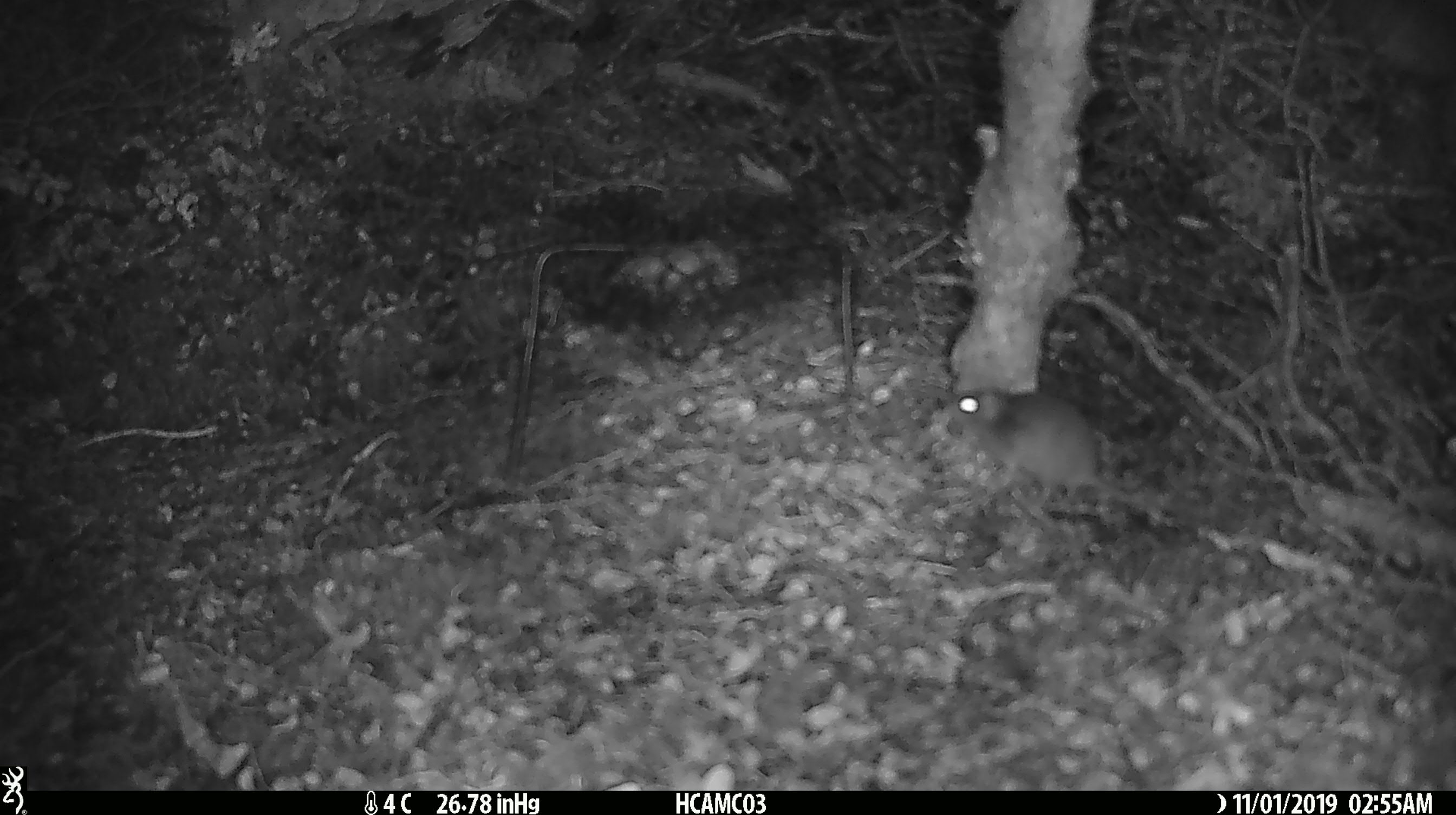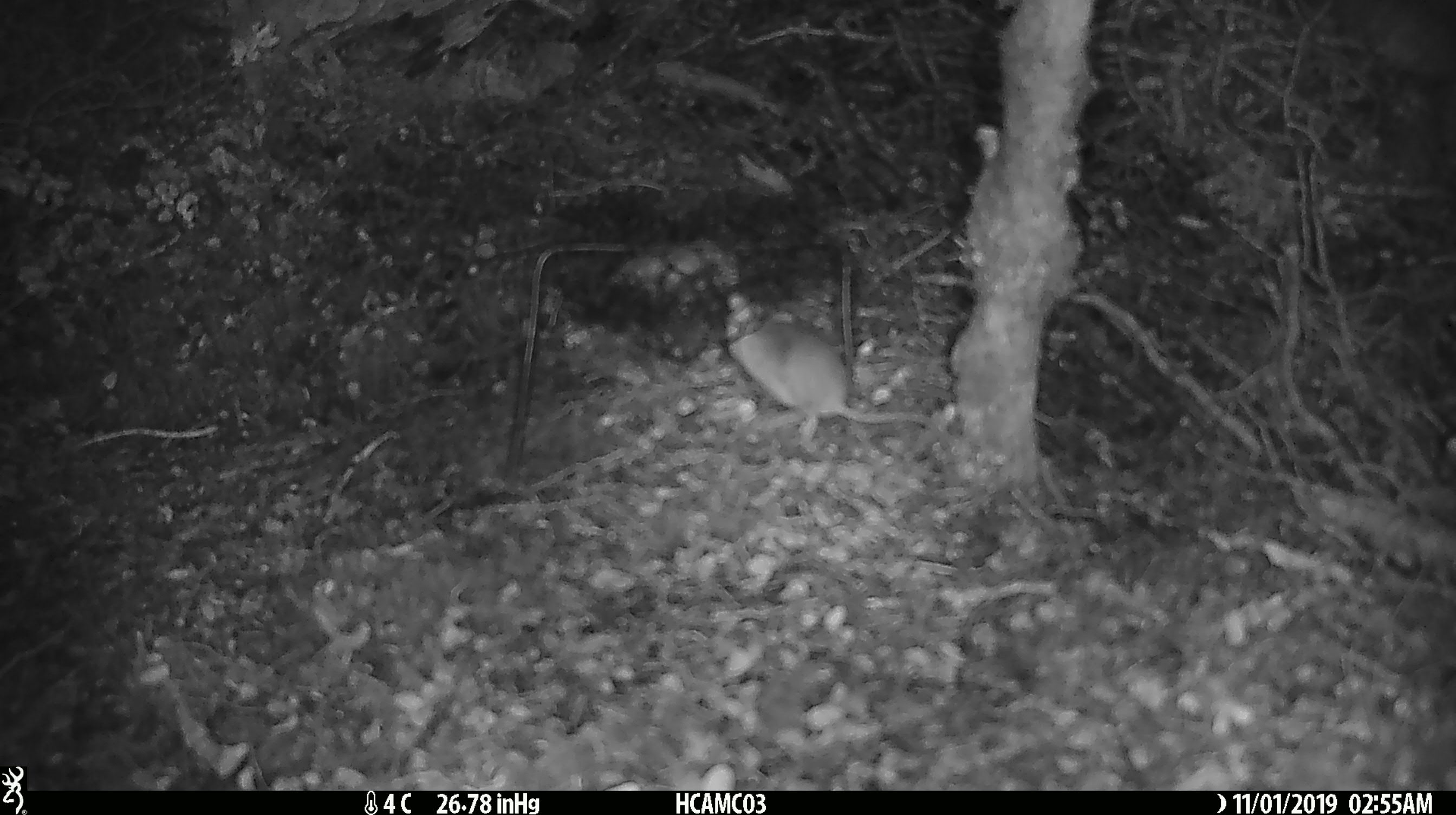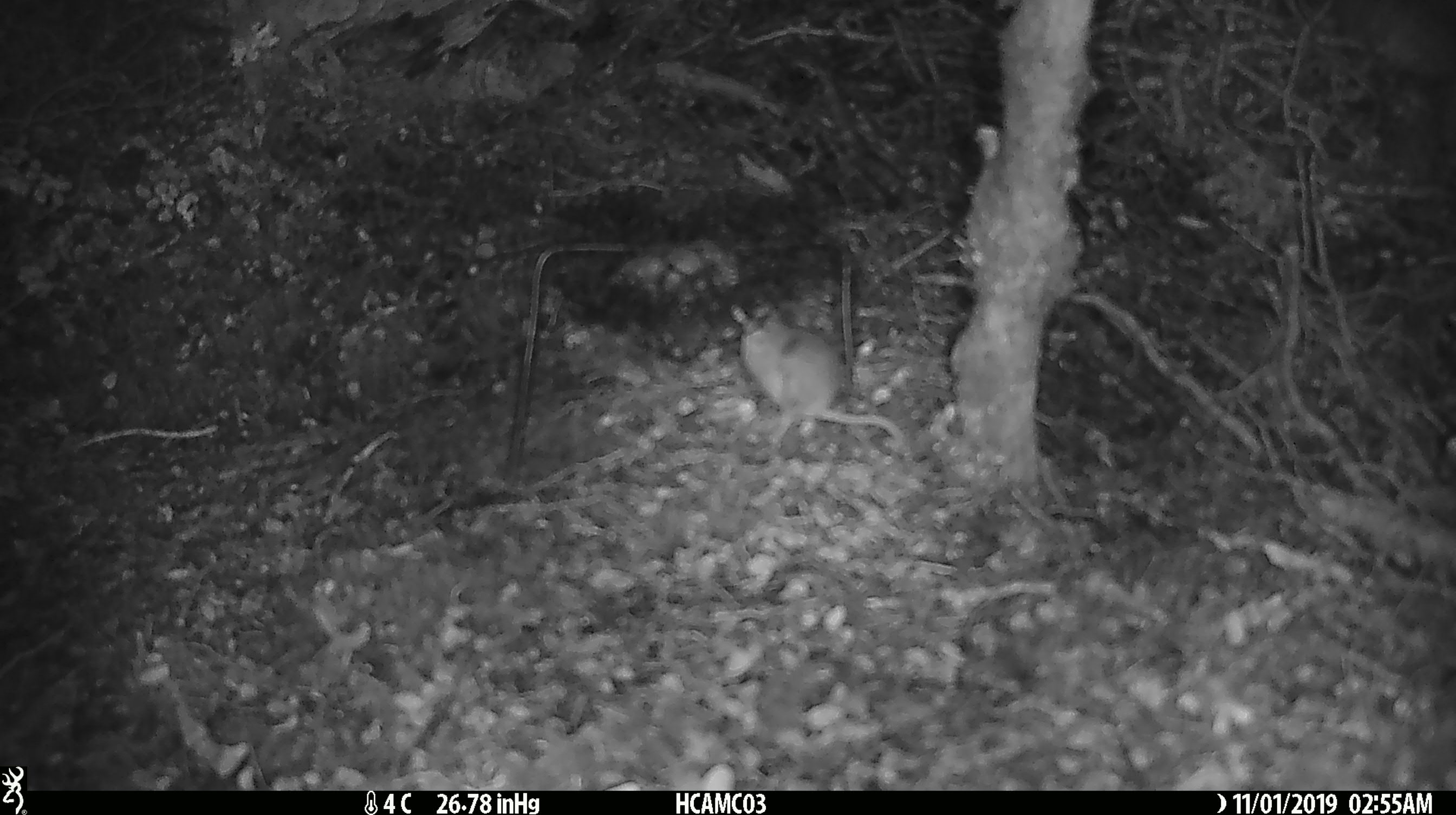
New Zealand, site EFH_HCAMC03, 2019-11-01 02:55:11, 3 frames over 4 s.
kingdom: Animalia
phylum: Chordata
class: Mammalia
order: Rodentia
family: Muridae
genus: Mus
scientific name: Mus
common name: mouse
Mouse (Mus).